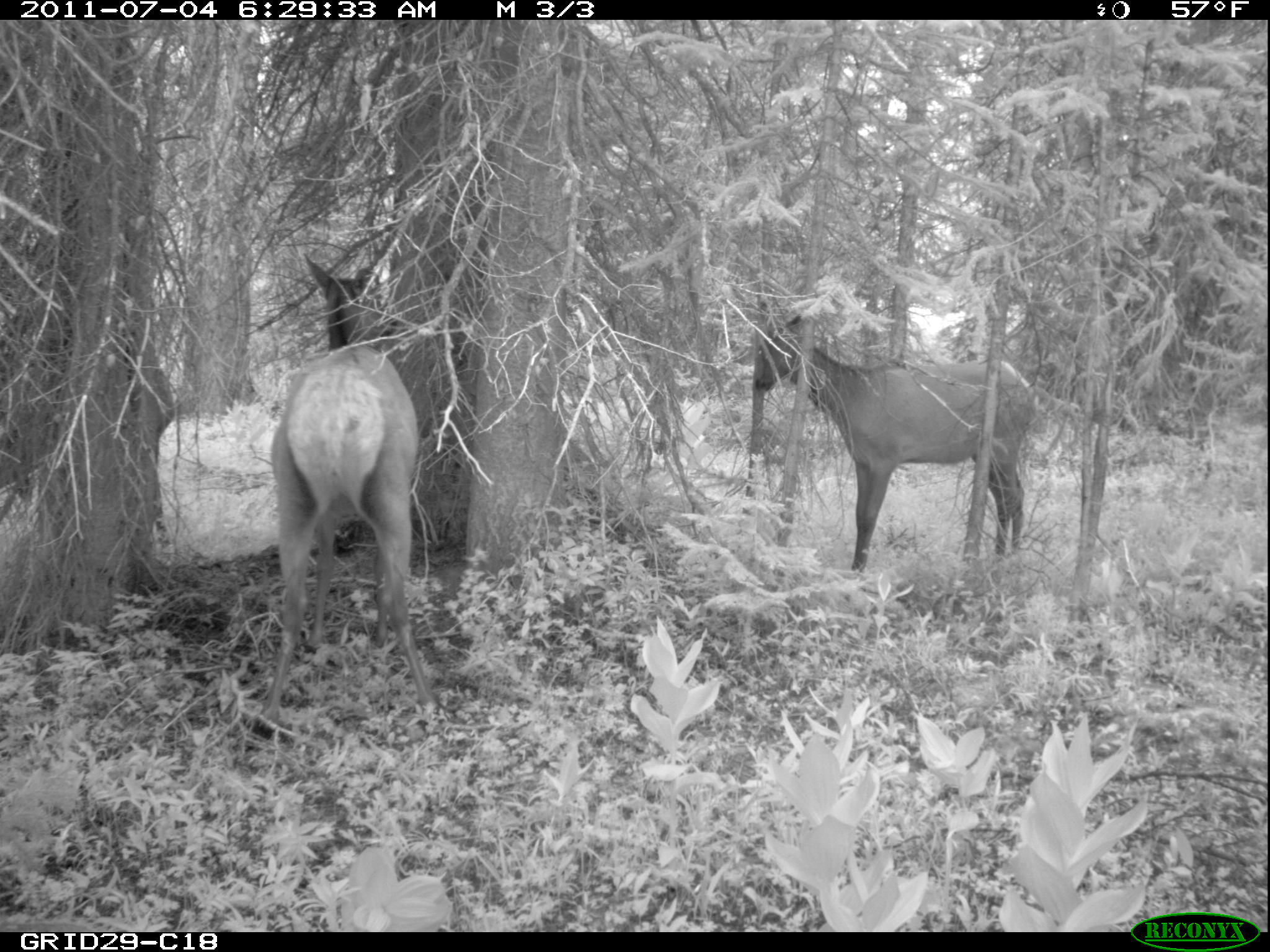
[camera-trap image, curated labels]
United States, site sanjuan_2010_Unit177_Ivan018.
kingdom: Animalia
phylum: Chordata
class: Mammalia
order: Artiodactyla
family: Cervidae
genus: Cervus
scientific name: Cervus elaphus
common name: red deer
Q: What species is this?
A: Cervus elaphus (red deer).